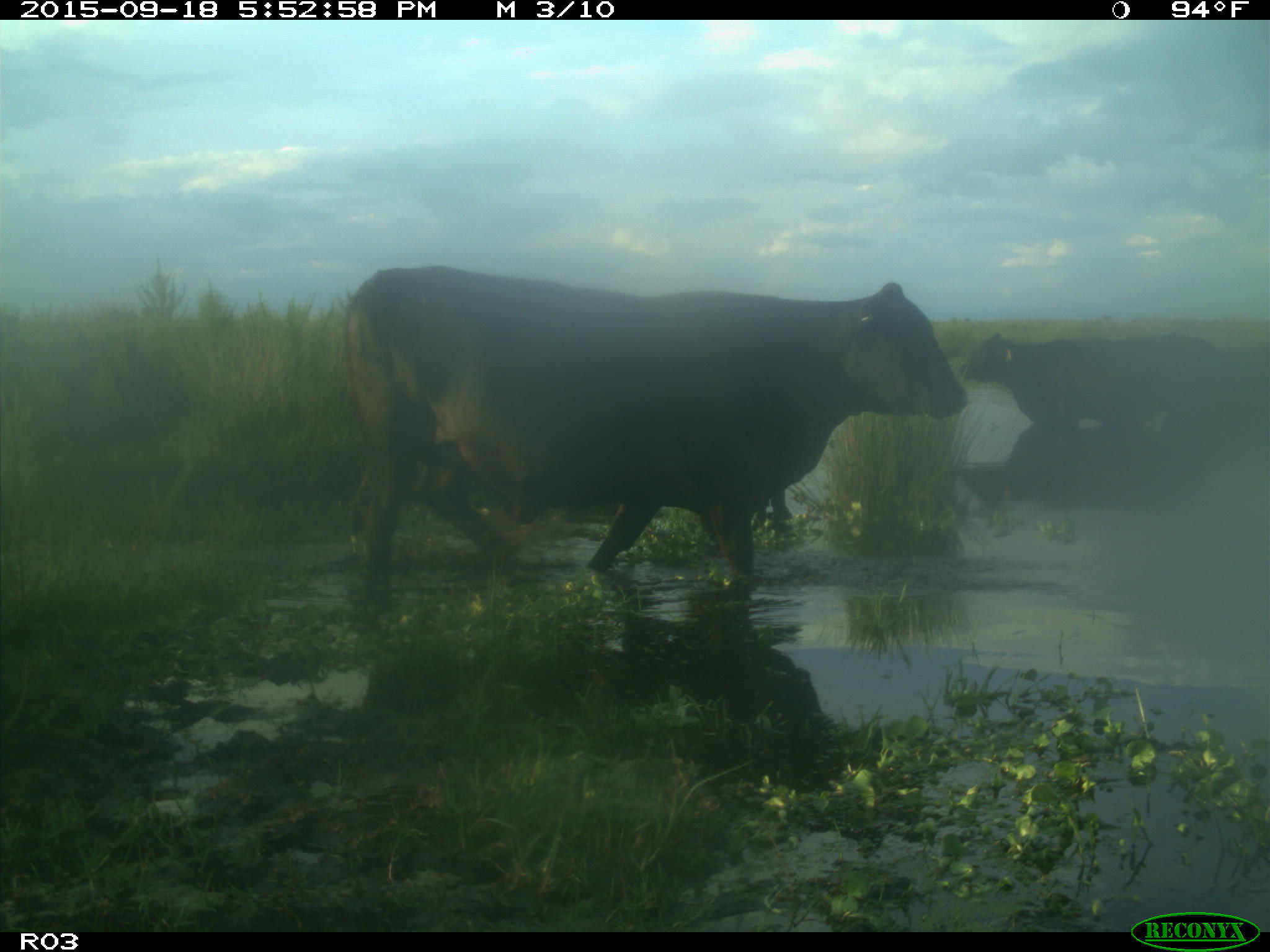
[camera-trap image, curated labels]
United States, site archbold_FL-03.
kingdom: Animalia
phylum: Chordata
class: Mammalia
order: Artiodactyla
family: Bovidae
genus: Bos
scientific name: Bos taurus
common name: domestic cow